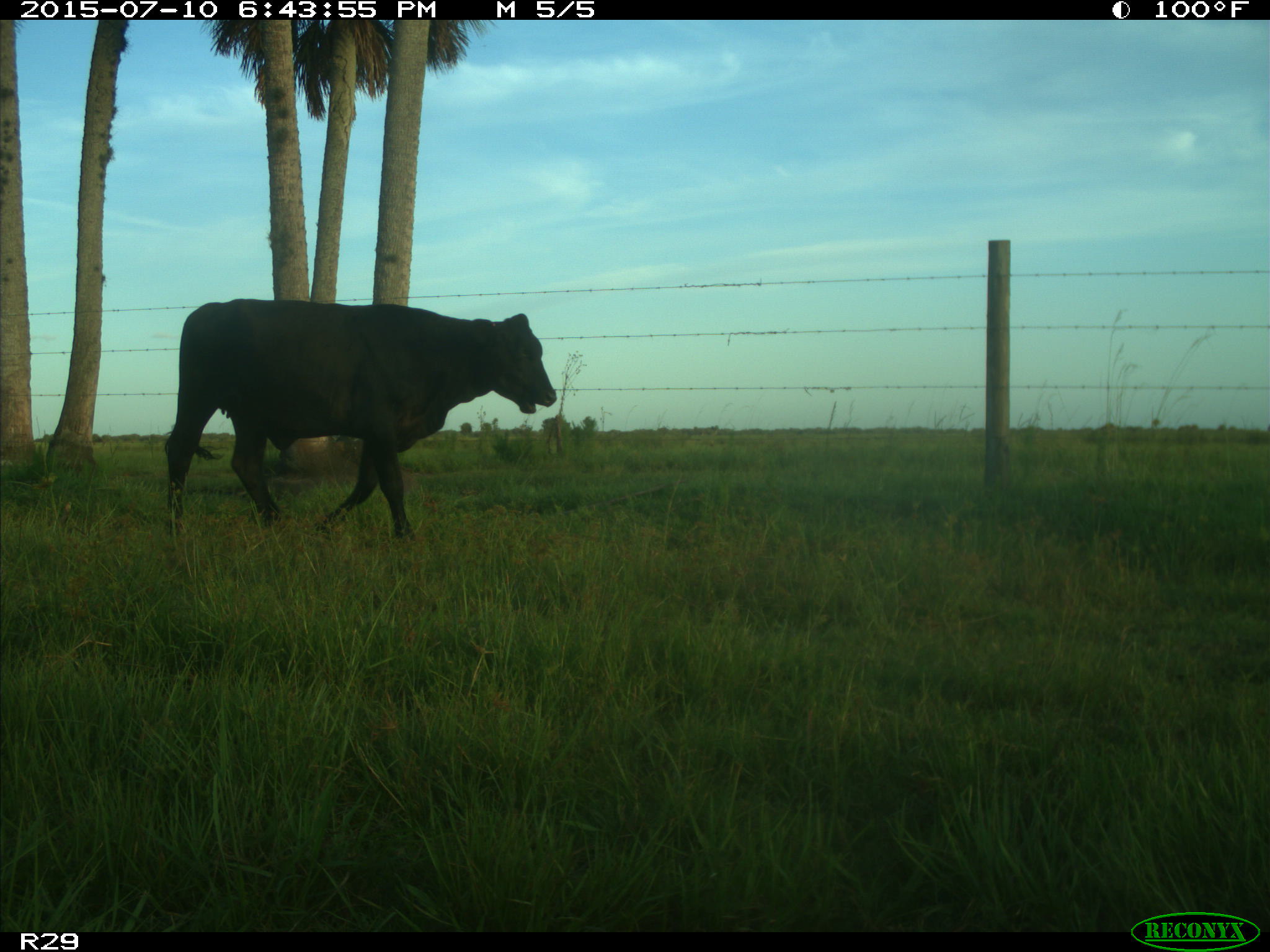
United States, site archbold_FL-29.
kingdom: Animalia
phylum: Chordata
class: Mammalia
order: Artiodactyla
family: Bovidae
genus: Bos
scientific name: Bos taurus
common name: domestic cow